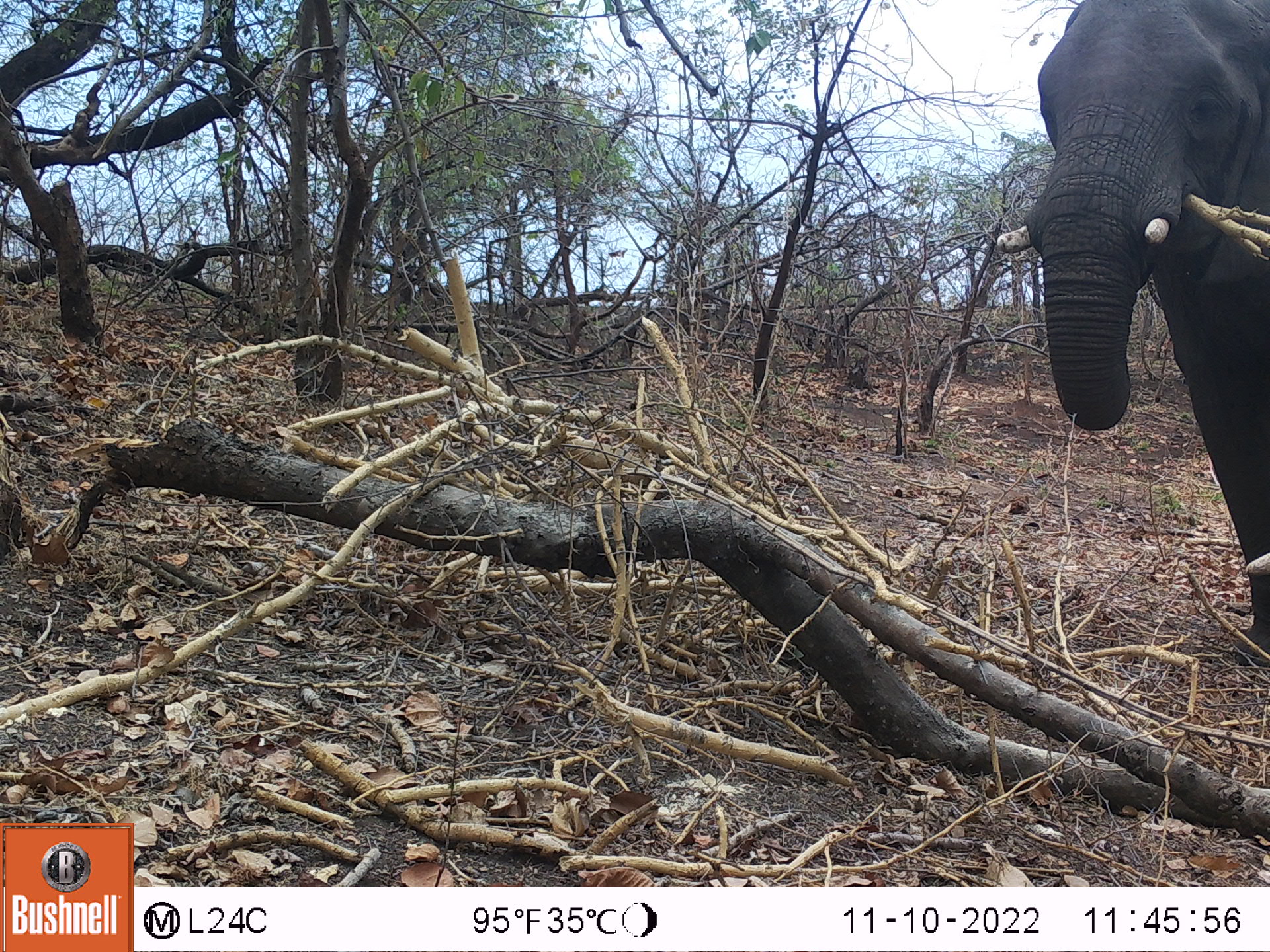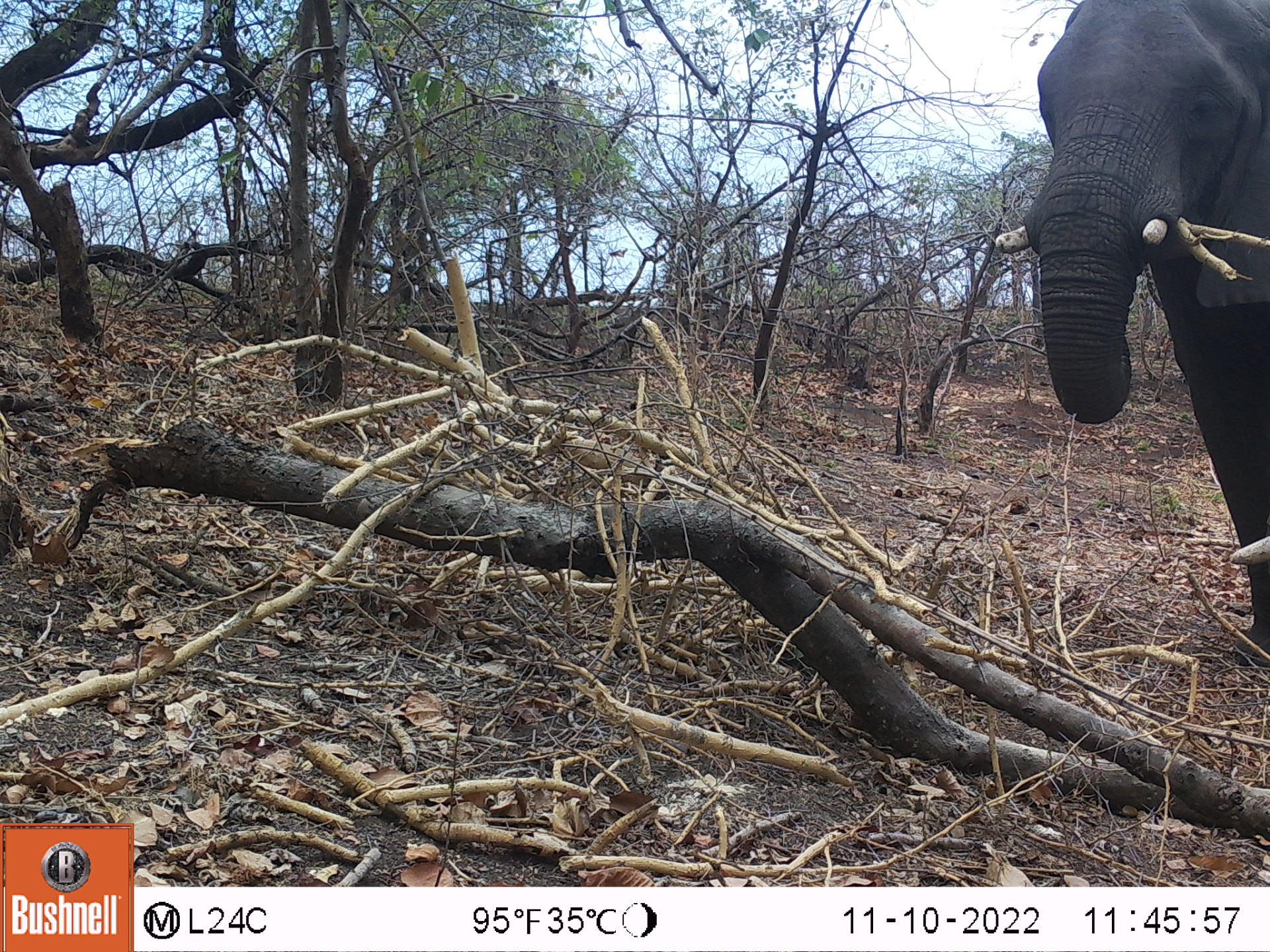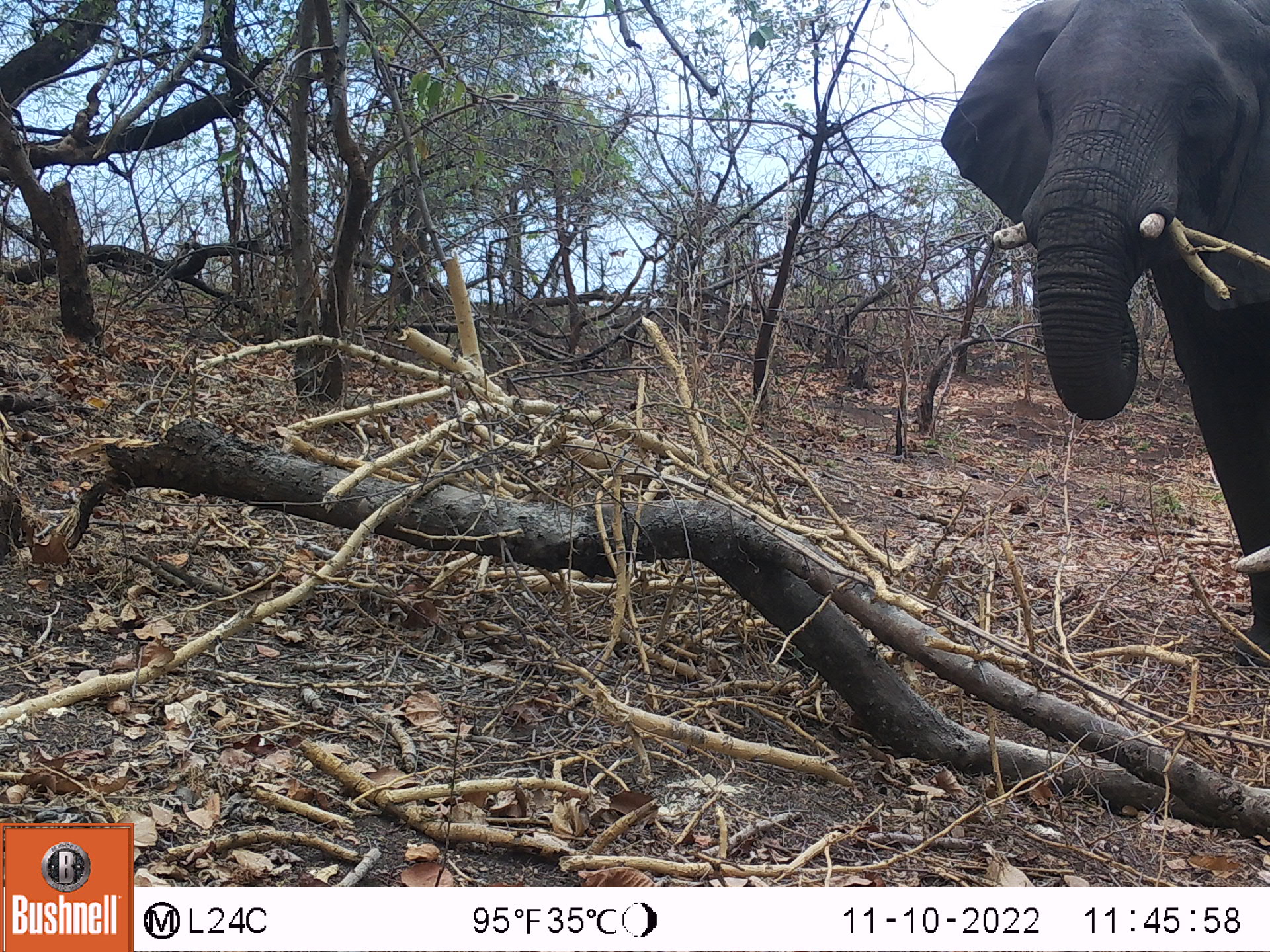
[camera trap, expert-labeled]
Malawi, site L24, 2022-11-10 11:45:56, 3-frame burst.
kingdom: Animalia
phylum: Chordata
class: Mammalia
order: Proboscidea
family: Elephantidae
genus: Loxodonta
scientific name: Loxodonta africana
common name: african savanna elephant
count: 1